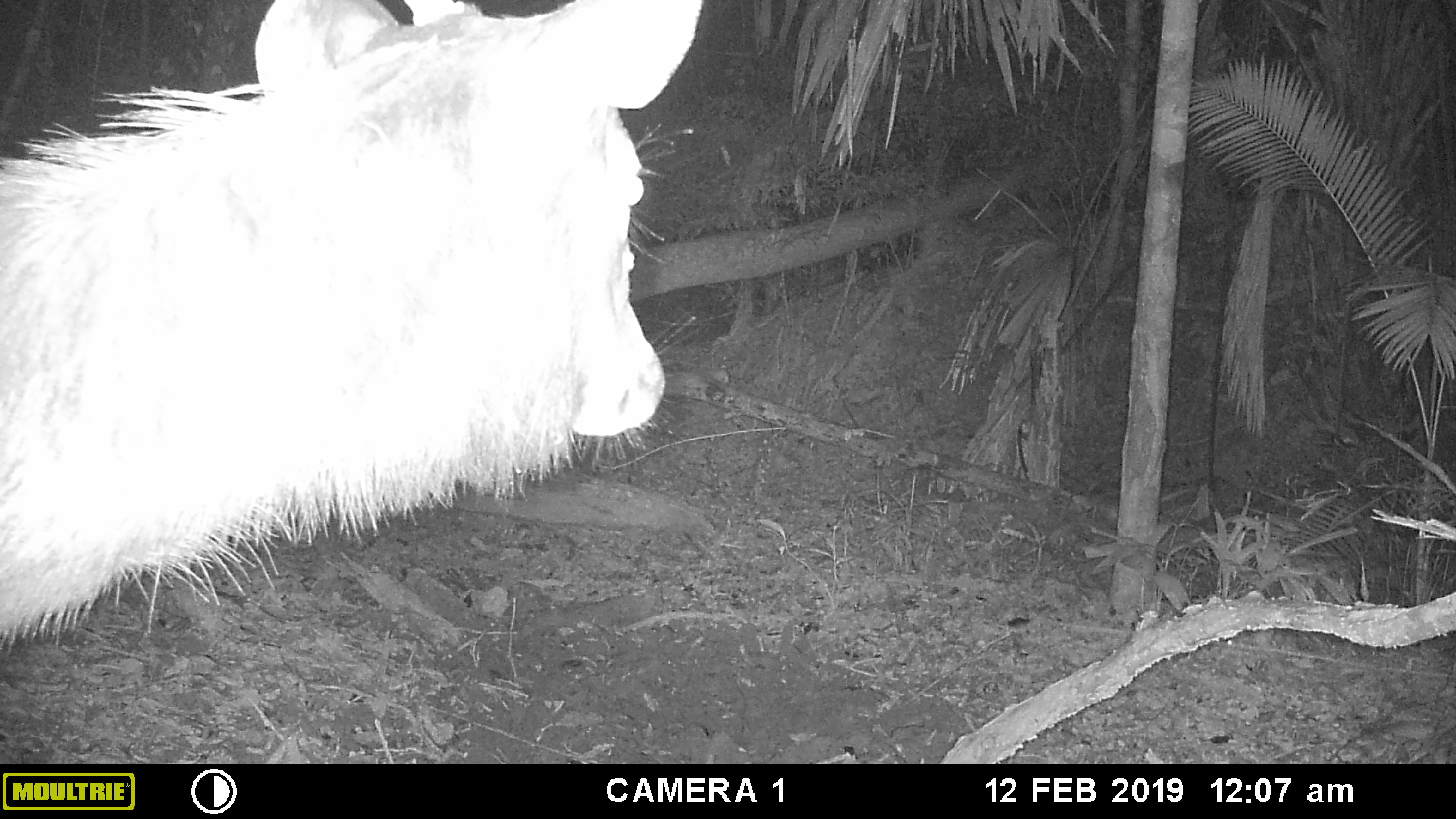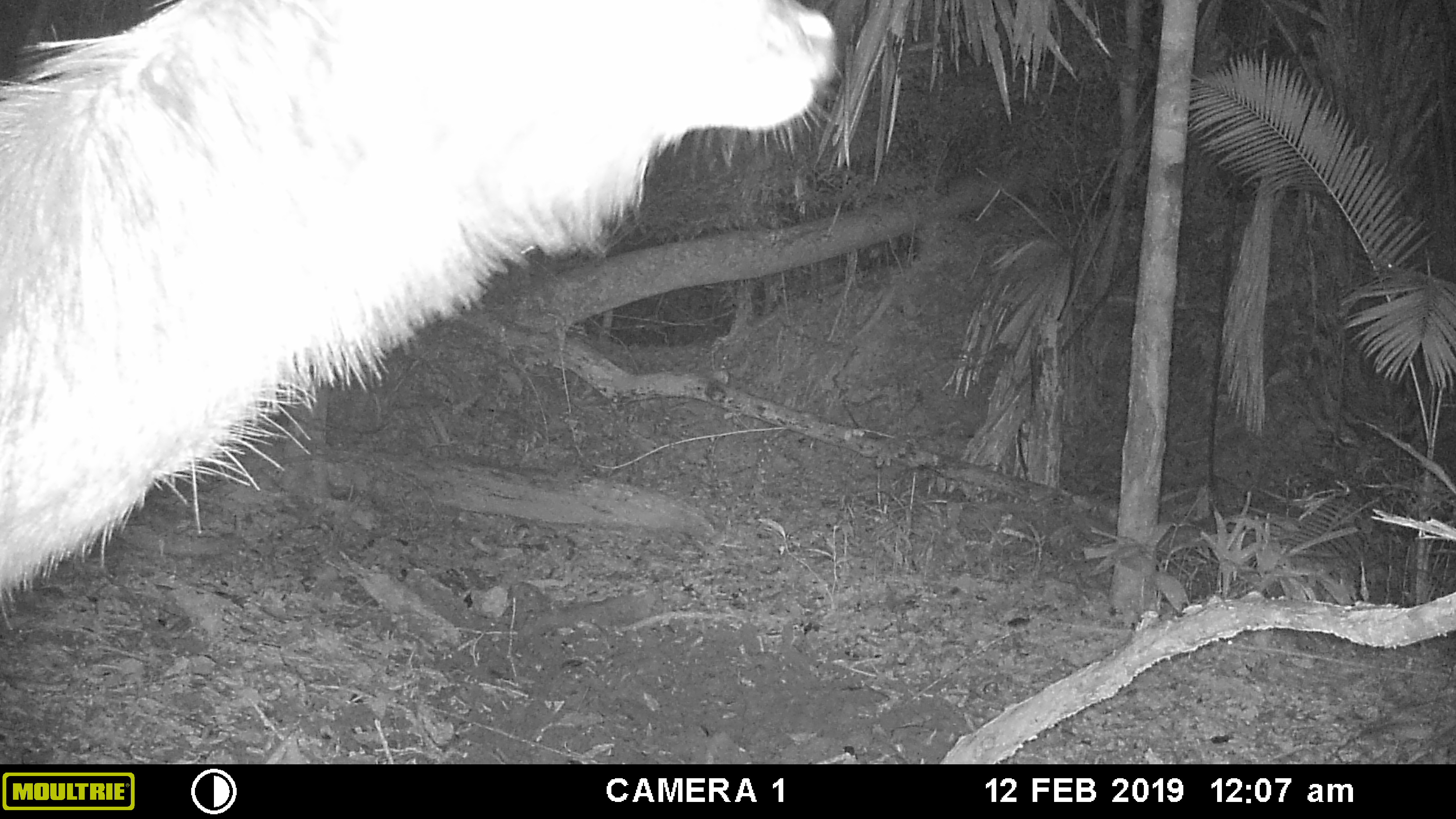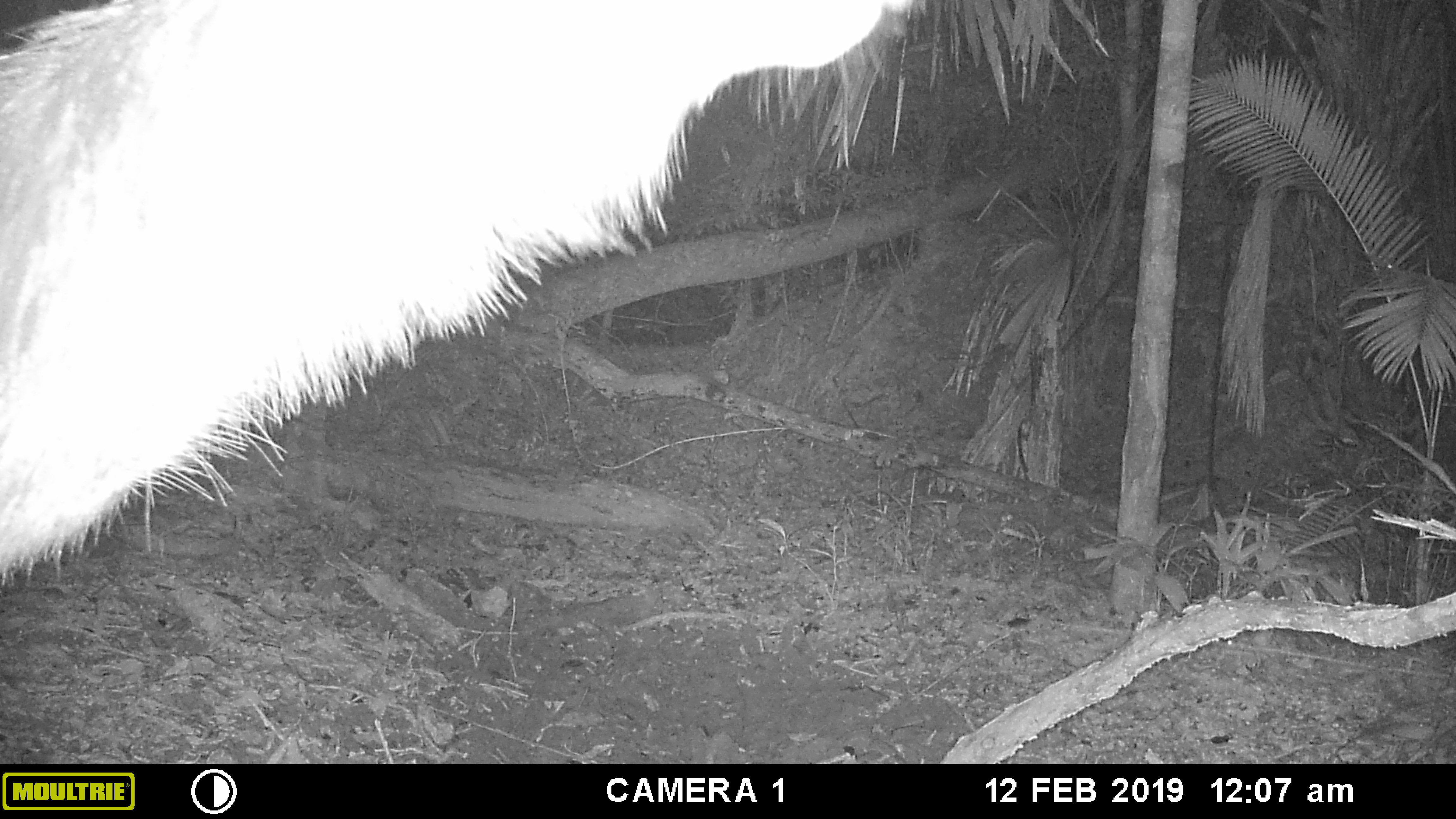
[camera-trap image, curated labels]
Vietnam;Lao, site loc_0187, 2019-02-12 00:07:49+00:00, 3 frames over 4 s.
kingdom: Animalia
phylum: Chordata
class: Mammalia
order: Artiodactyla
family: Cervidae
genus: Rusa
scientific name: Rusa unicolor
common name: sambar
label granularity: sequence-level